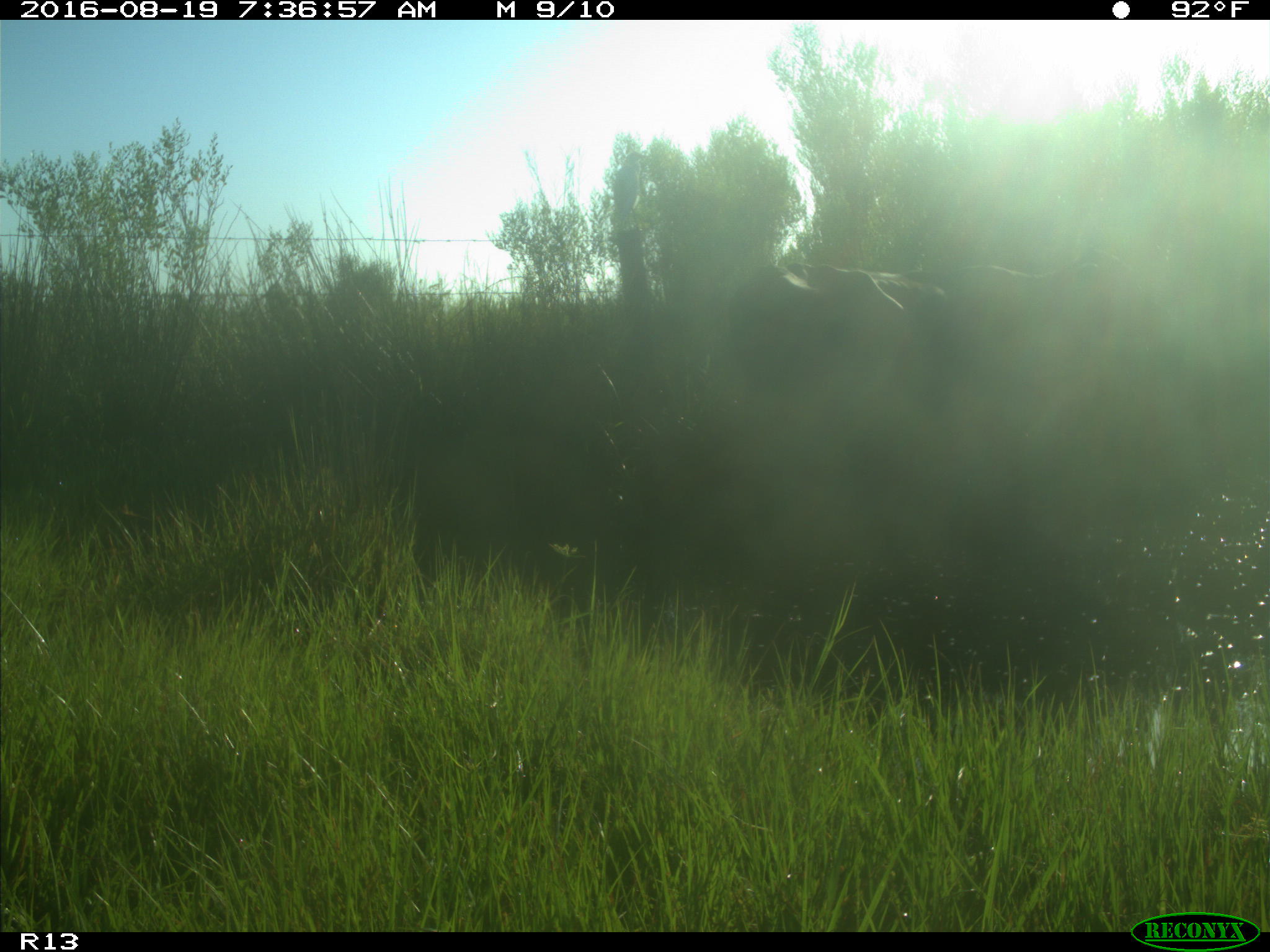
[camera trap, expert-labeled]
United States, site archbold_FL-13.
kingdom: Animalia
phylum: Chordata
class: Mammalia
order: Artiodactyla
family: Bovidae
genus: Bos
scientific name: Bos taurus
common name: domestic cow